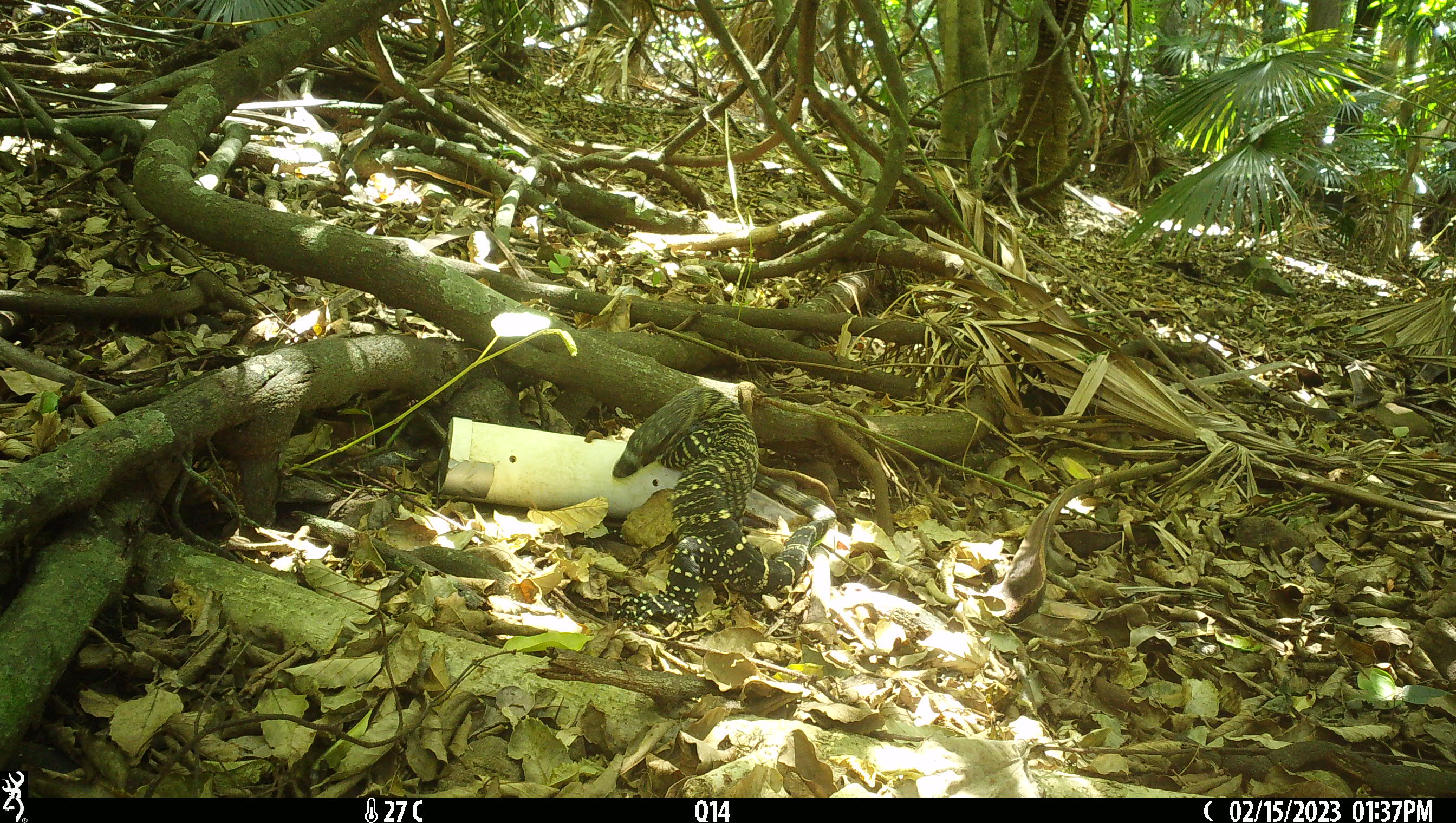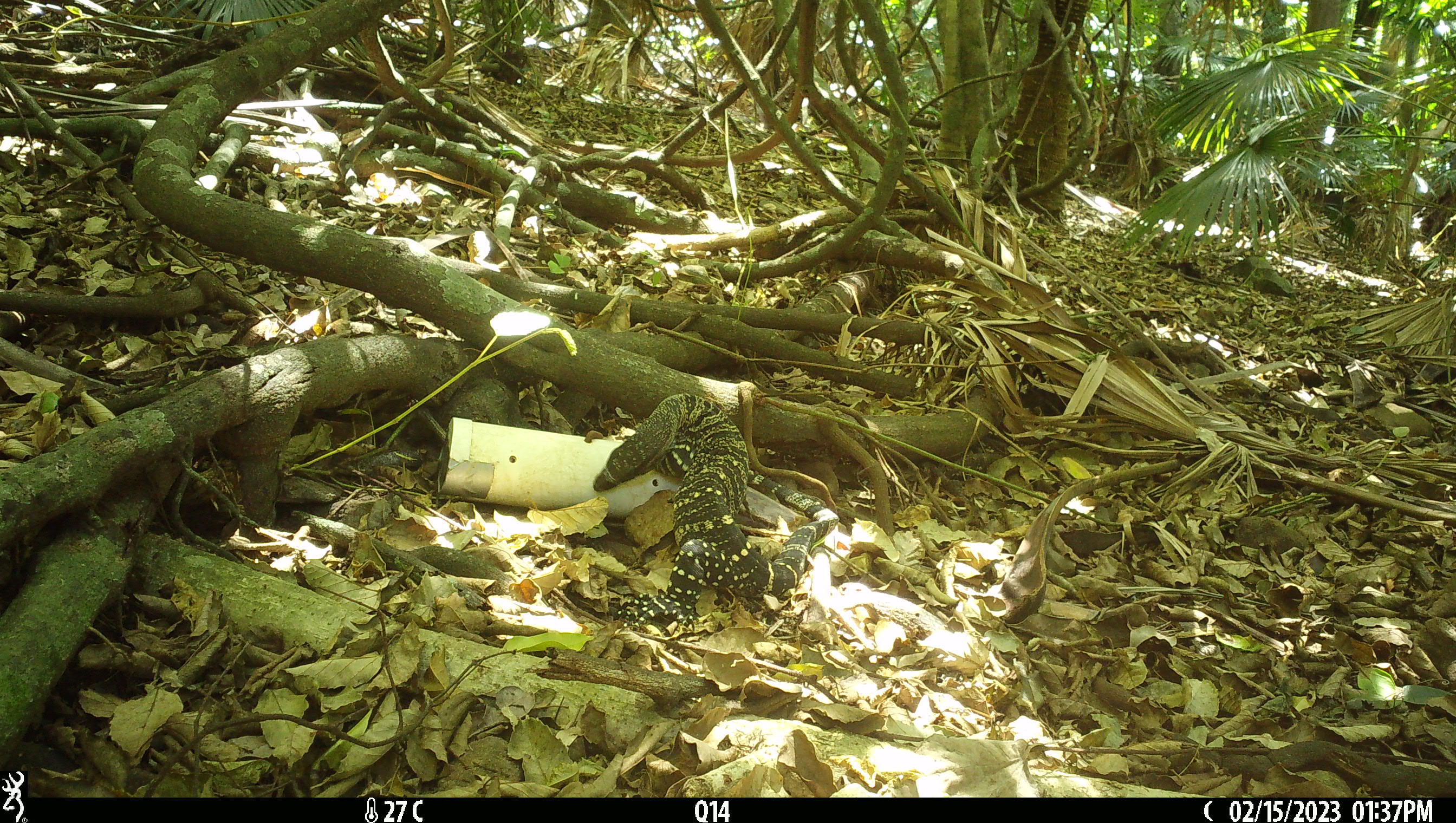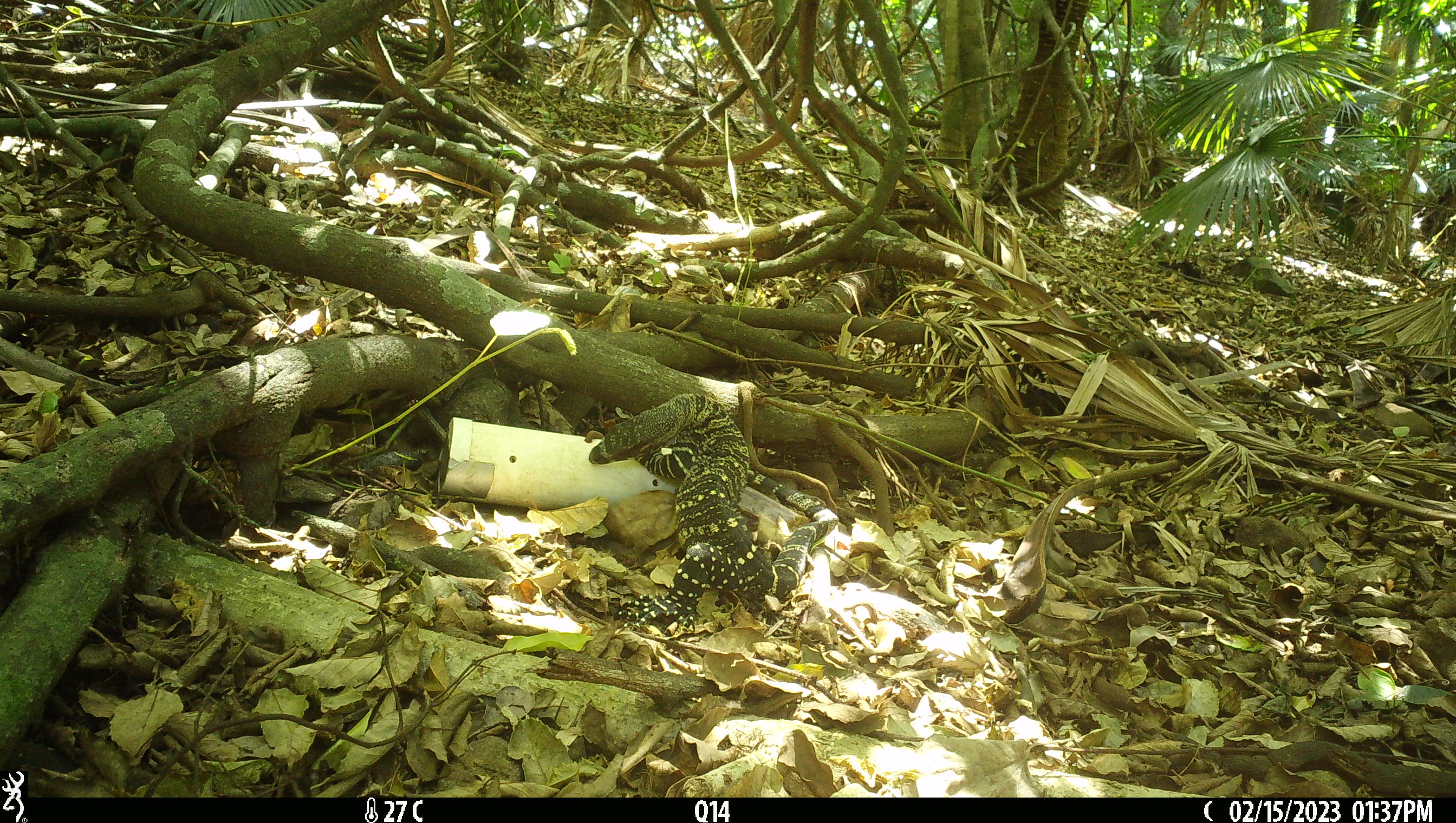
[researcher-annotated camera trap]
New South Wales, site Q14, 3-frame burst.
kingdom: Animalia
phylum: Chordata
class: Reptilia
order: Squamata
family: Varanidae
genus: Varanus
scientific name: Varanus varius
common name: lace monitor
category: goanna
Goanna (lace monitor) (Varanus varius).